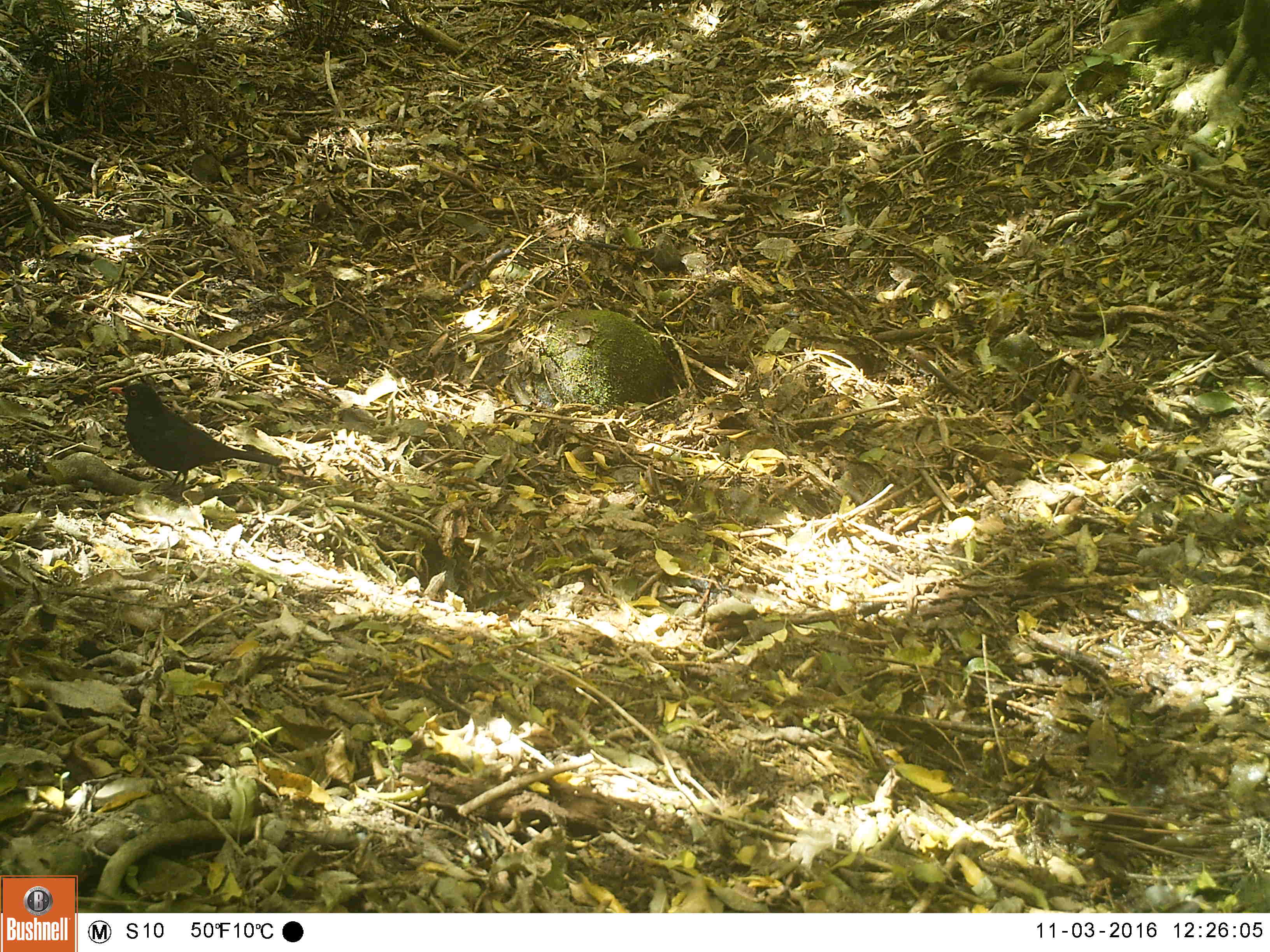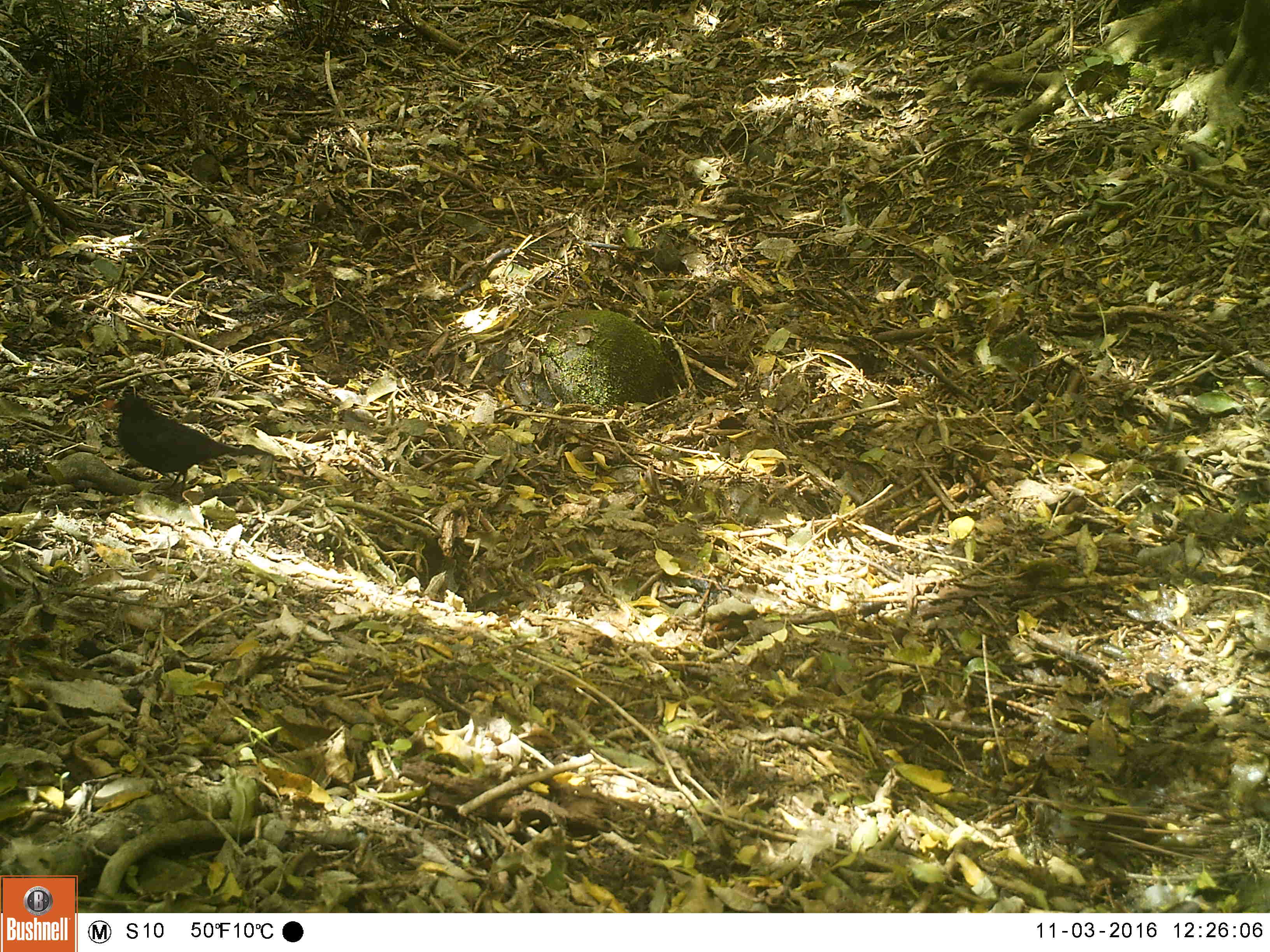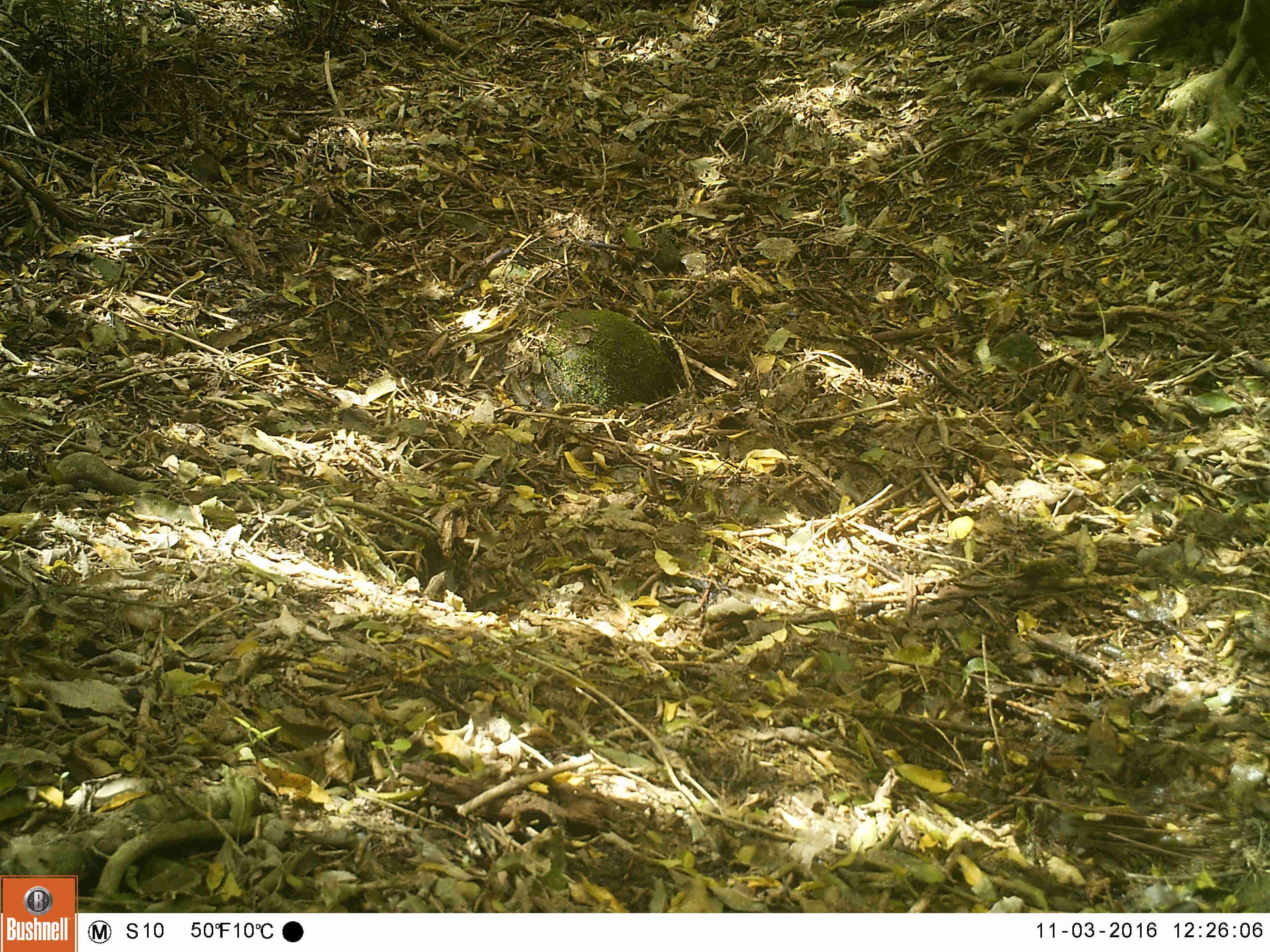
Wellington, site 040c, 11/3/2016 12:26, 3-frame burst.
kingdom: Animalia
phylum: Chordata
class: Aves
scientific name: Aves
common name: bird